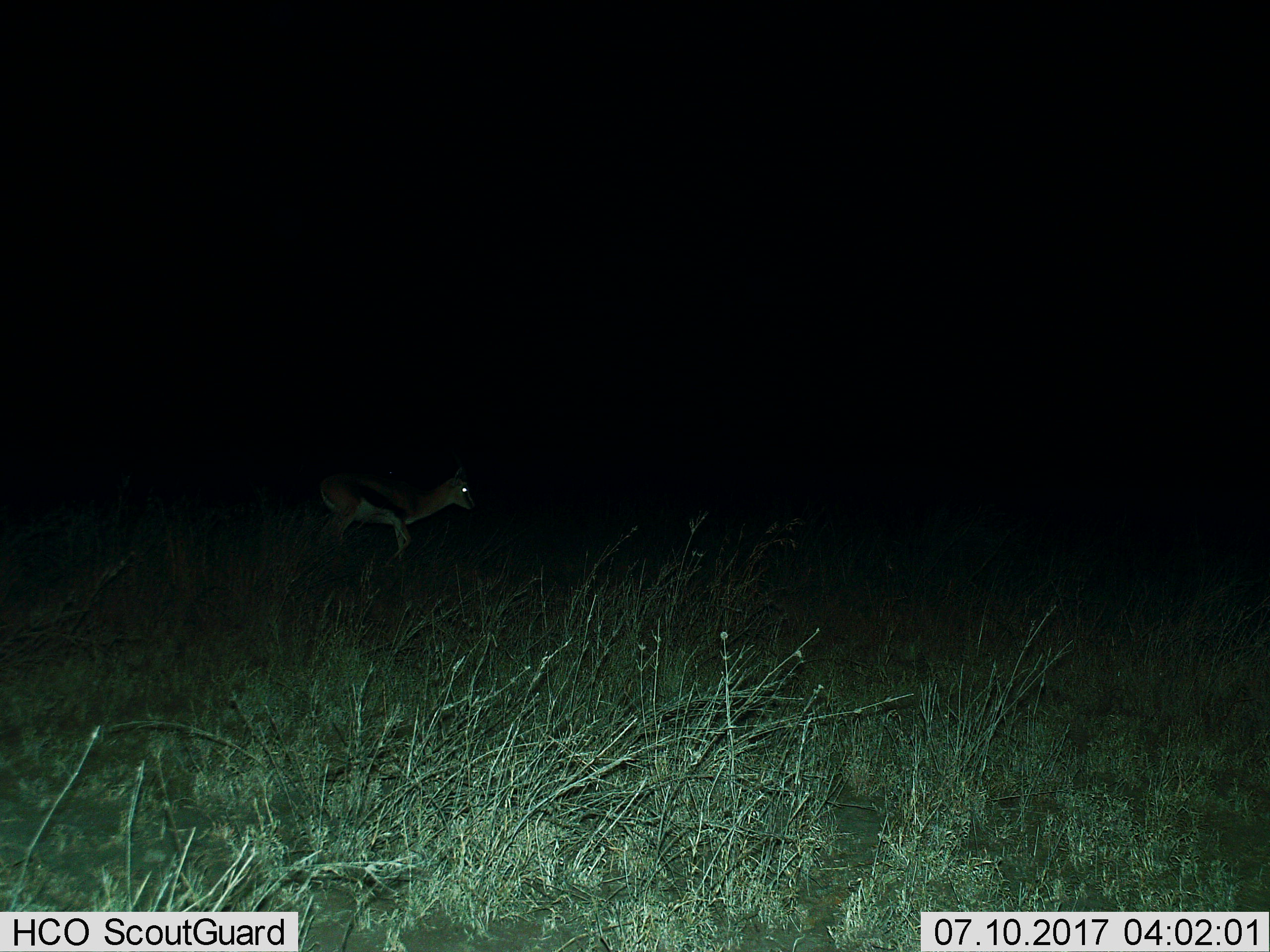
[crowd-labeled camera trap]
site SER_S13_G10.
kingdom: Animalia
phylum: Chordata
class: Mammalia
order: Artiodactyla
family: Bovidae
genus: Eudorcas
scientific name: Eudorcas thomsonii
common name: thomson's gazelle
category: gazellethomsons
Gazellethomsons (thomson's gazelle) (Eudorcas thomsonii), count 1. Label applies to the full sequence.